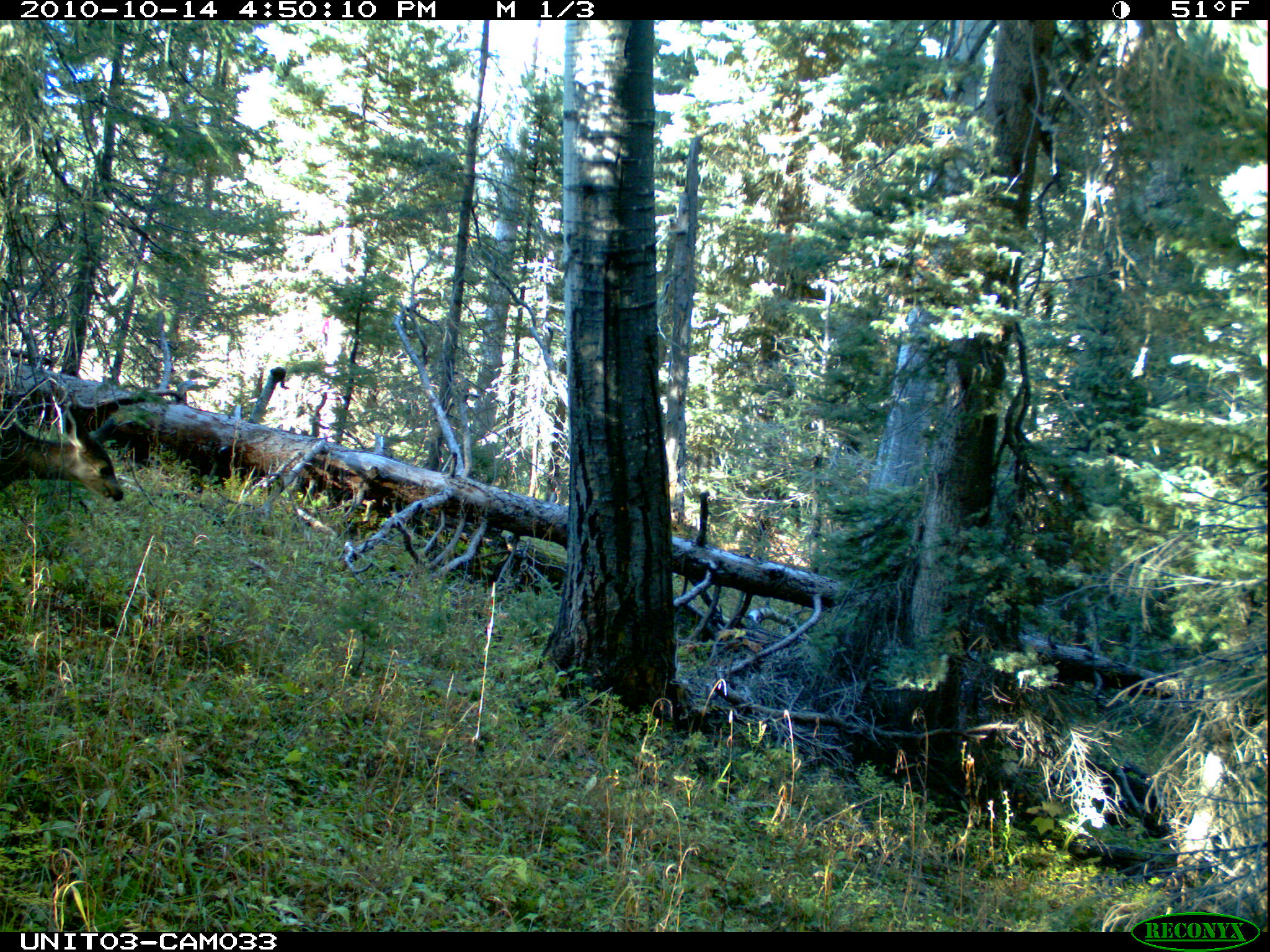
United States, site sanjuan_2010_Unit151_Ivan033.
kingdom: Animalia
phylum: Chordata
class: Mammalia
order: Artiodactyla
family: Cervidae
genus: Odocoileus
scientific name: Odocoileus hemionus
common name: mule deer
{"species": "Odocoileus hemionus (mule deer)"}